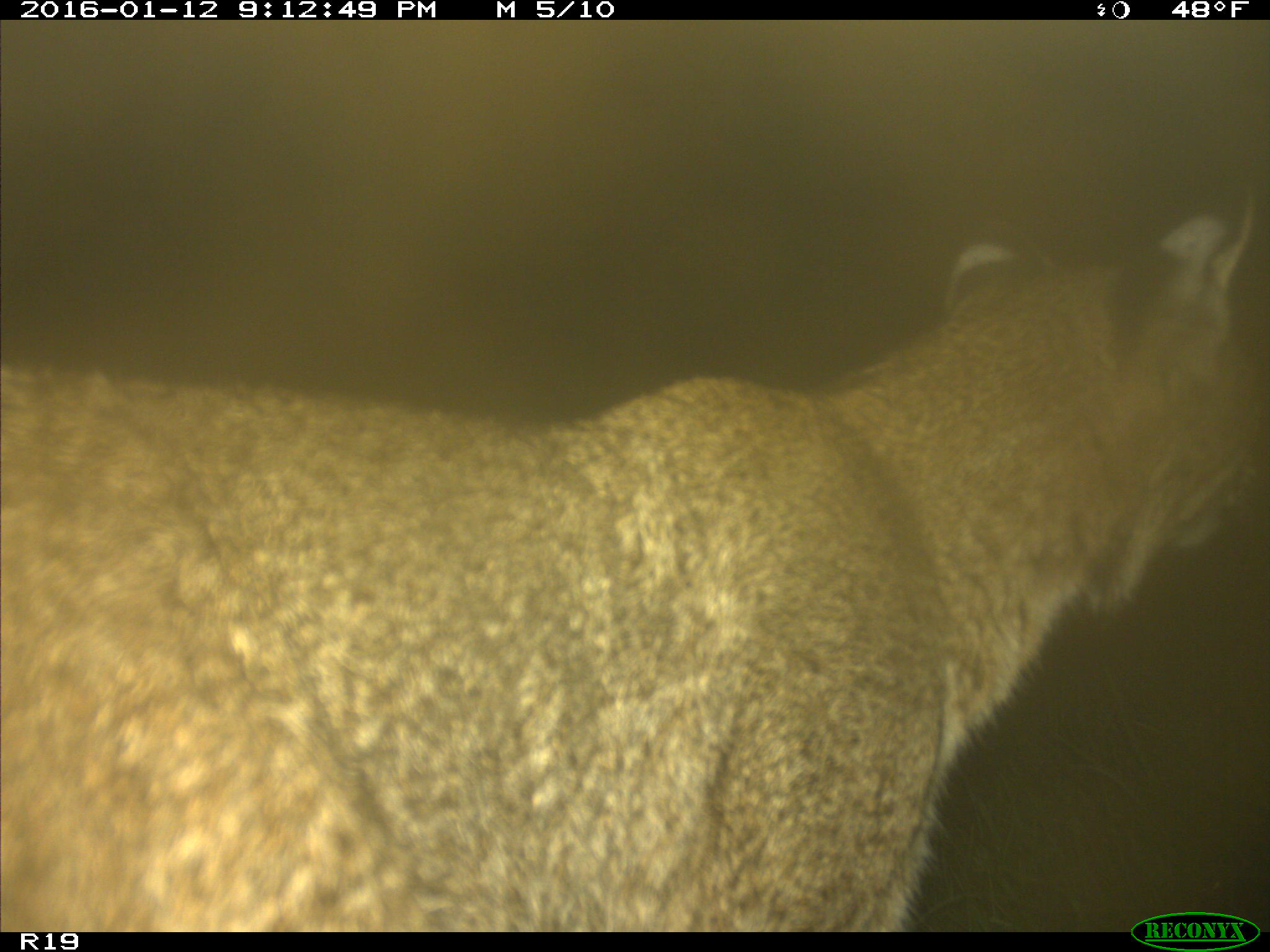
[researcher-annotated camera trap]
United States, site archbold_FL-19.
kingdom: Animalia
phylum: Chordata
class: Mammalia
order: Carnivora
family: Felidae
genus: Lynx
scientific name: Lynx rufus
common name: bobcat